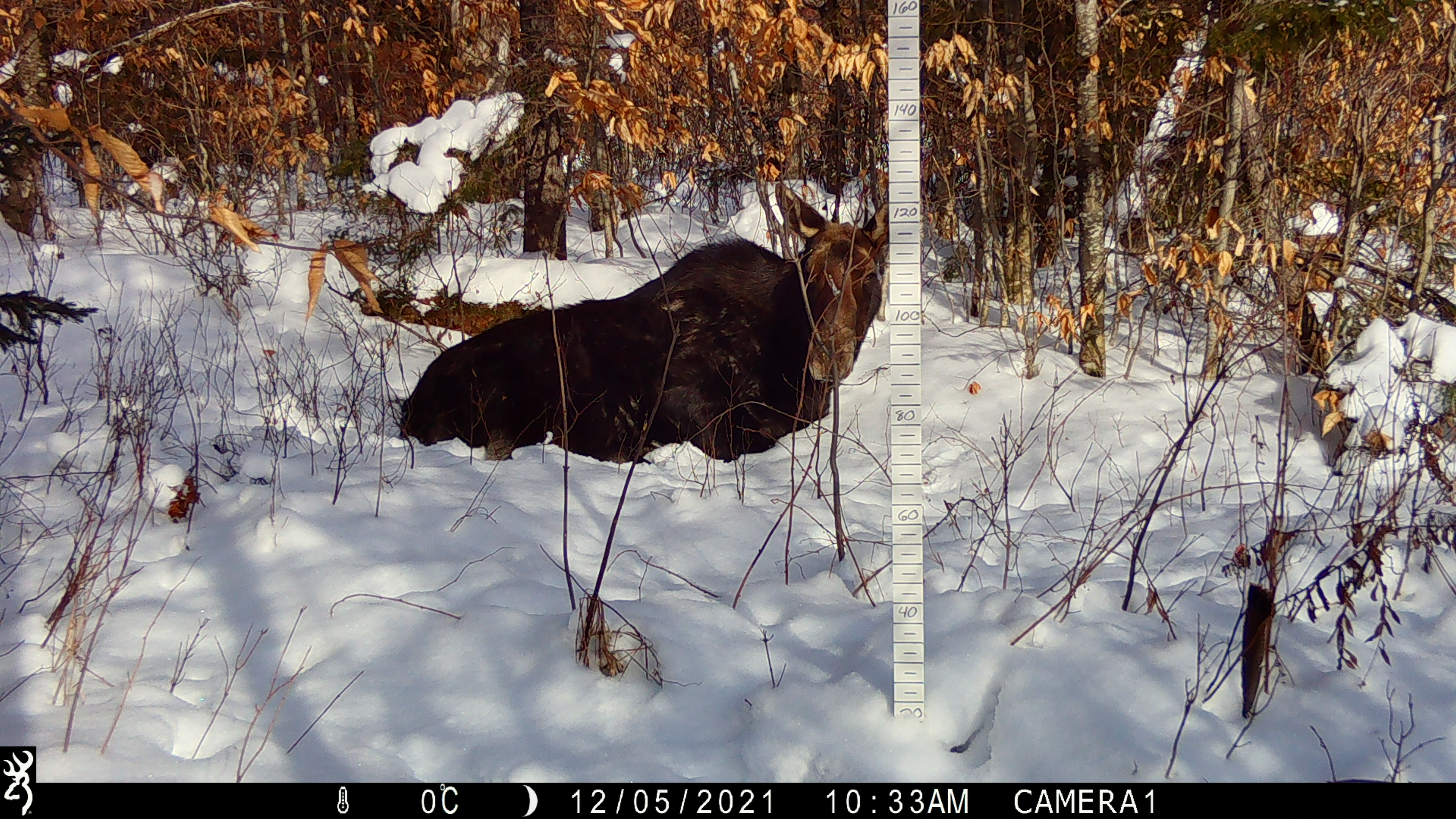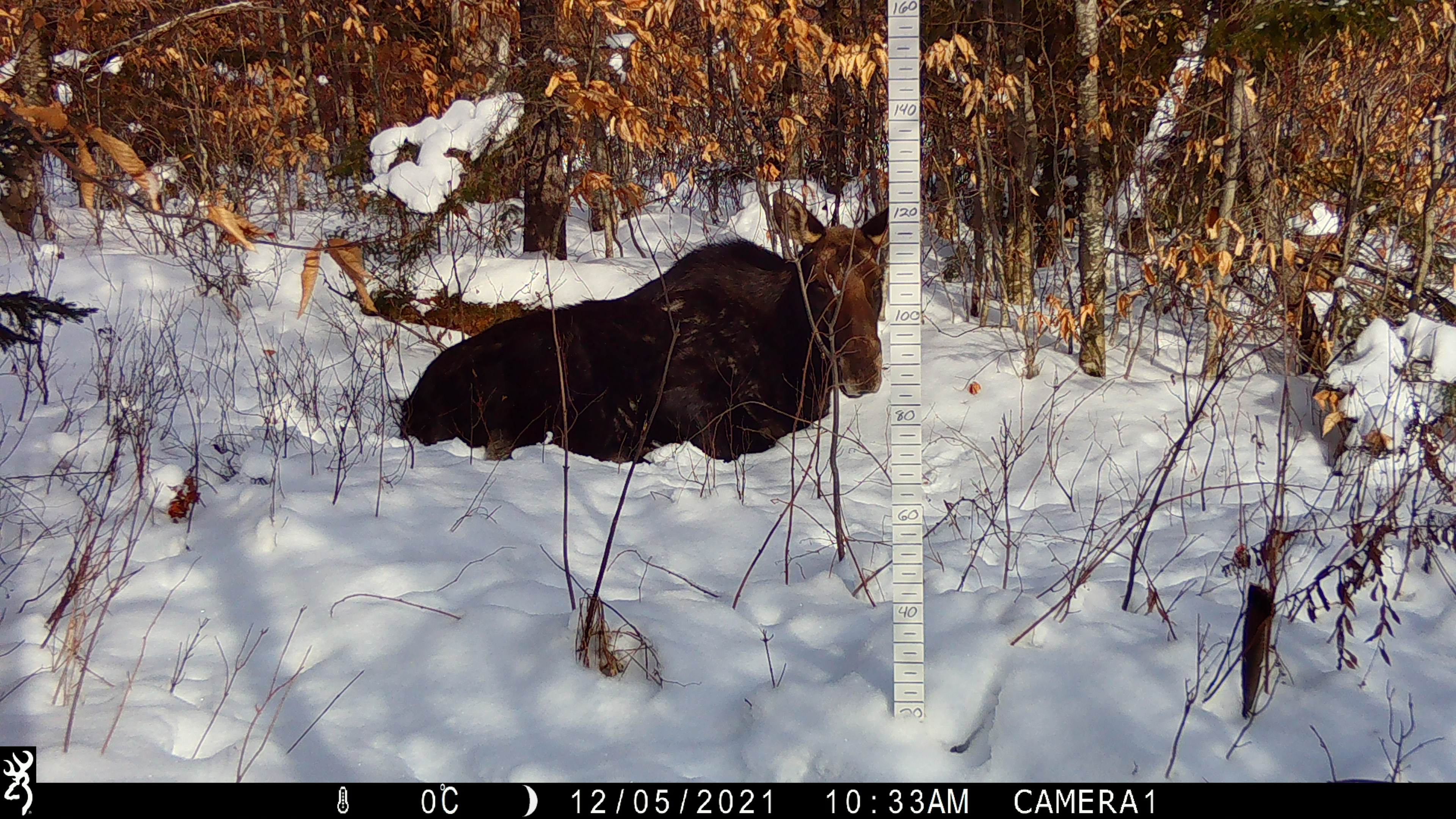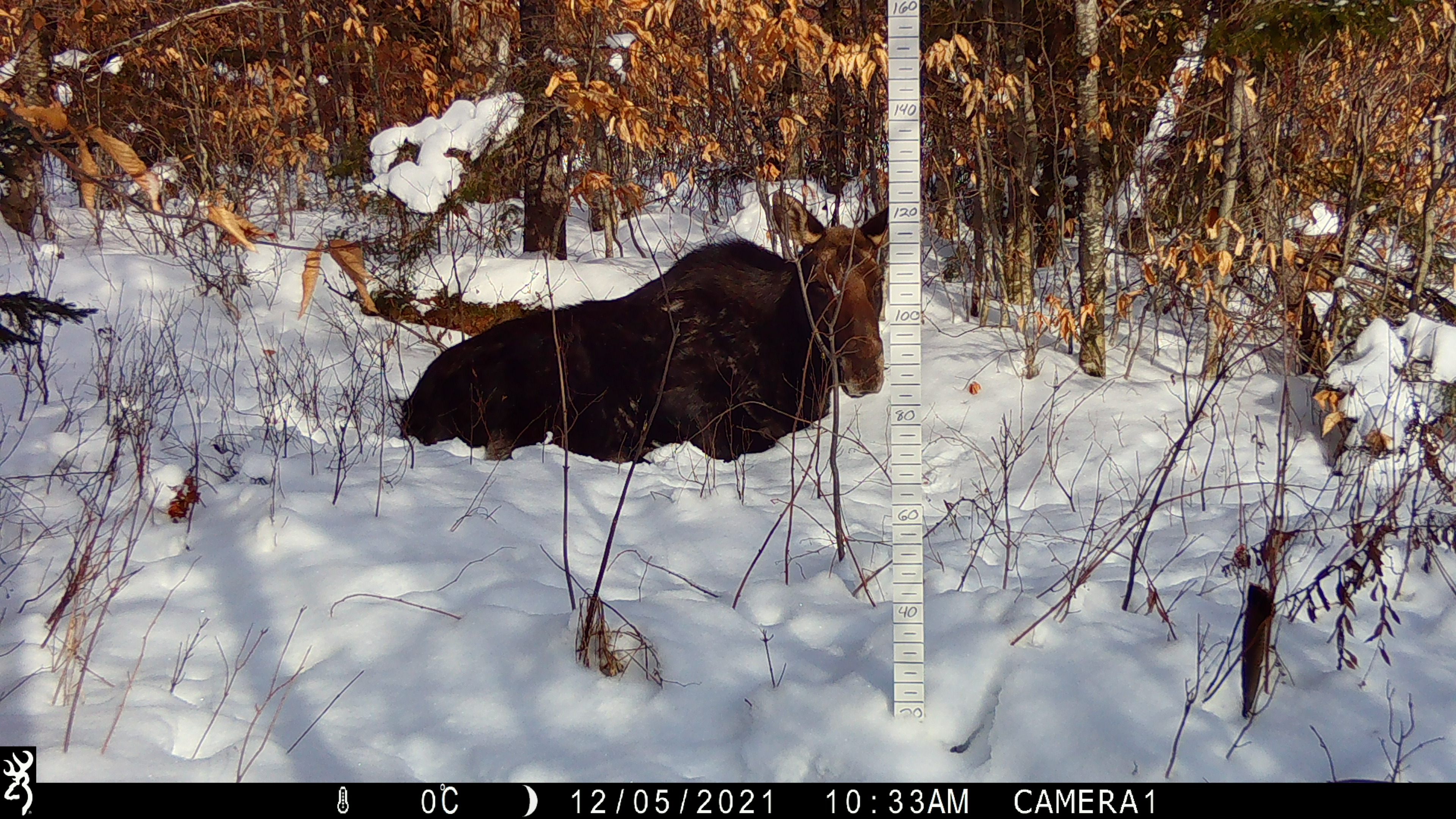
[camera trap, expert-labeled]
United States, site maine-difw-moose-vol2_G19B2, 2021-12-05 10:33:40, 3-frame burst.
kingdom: Animalia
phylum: Chordata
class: Mammalia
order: Artiodactyla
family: Cervidae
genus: Alces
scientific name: Alces alces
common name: moose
Moose (Alces alces).